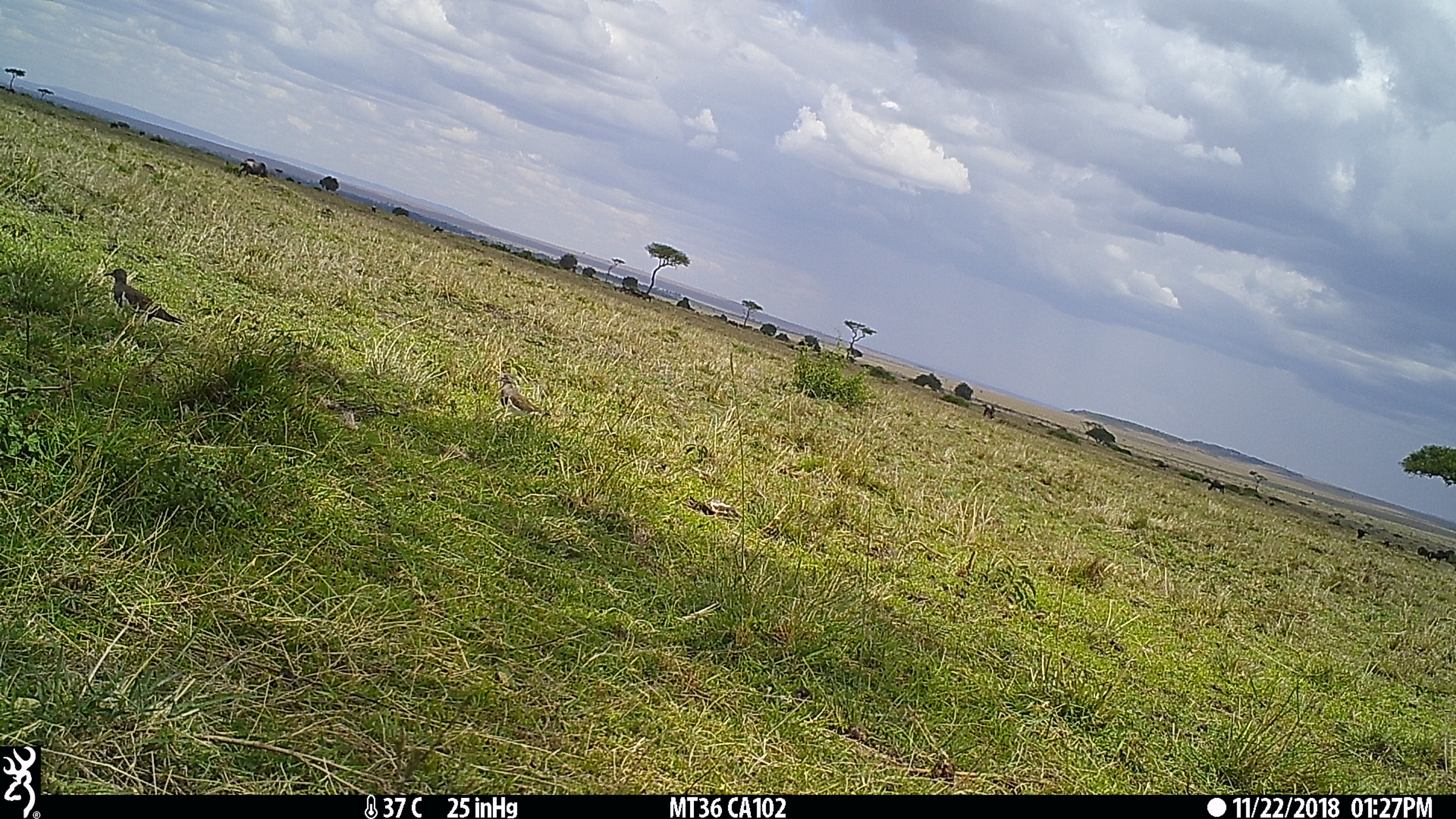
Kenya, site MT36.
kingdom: Animalia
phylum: Chordata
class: Aves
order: Charadriiformes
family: Charadriidae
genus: Vanellus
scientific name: Vanellus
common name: lapwing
Lapwing (Vanellus).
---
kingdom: Animalia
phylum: Chordata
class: Mammalia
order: Artiodactyla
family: Bovidae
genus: Connochaetes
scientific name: Connochaetes taurinus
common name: blue wildebeest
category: wildebeest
Wildebeest (blue wildebeest) (Connochaetes taurinus).